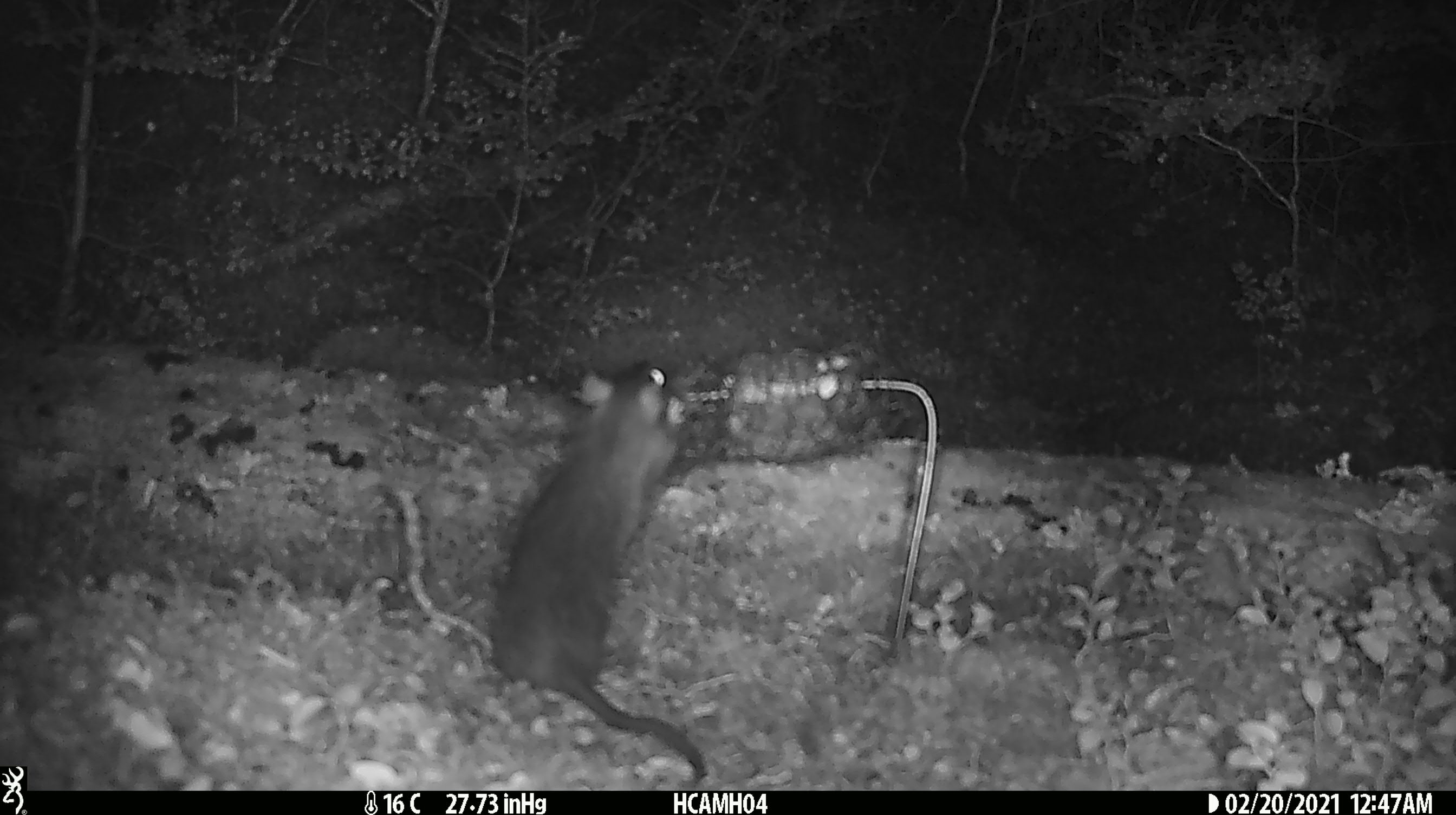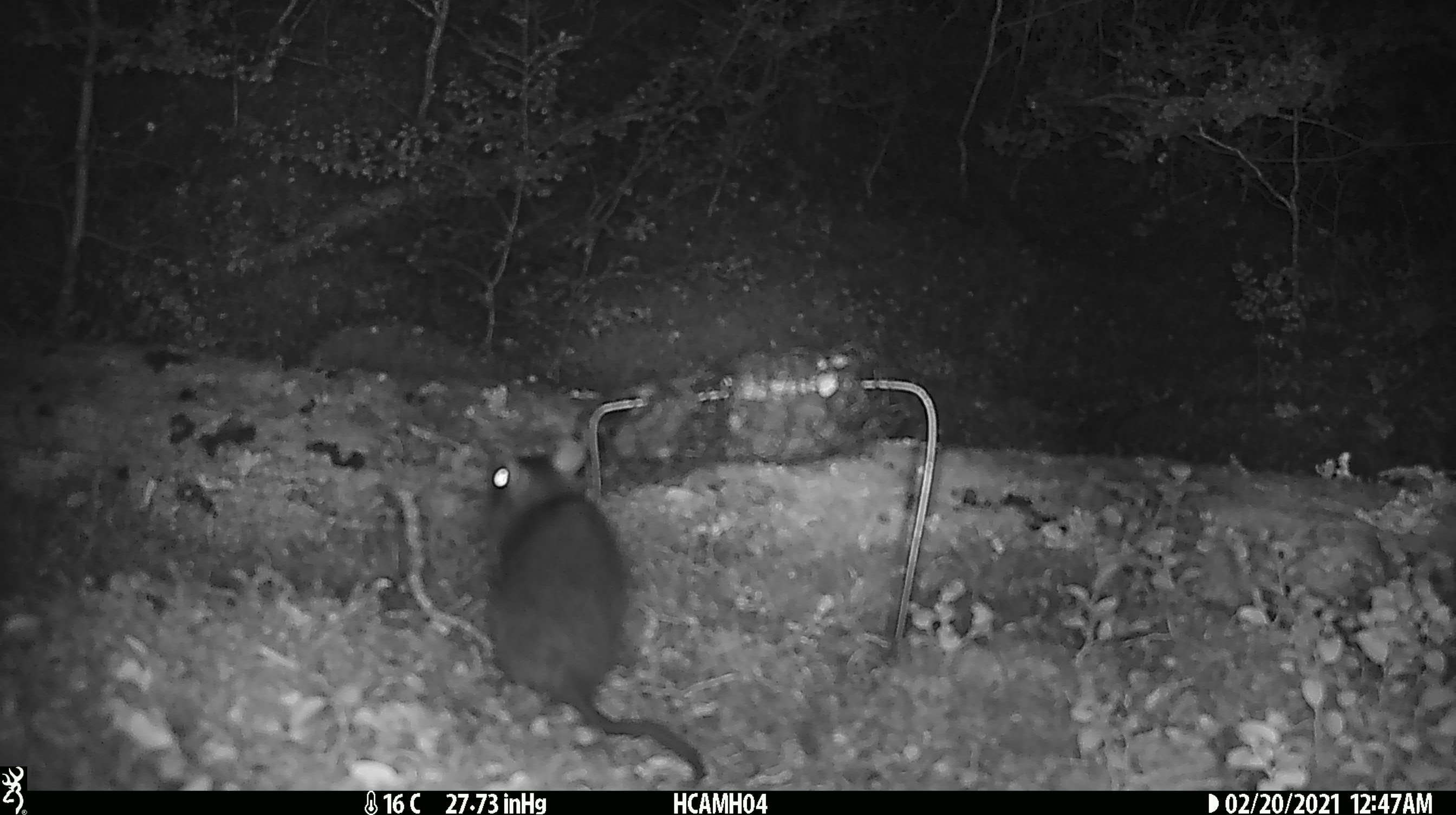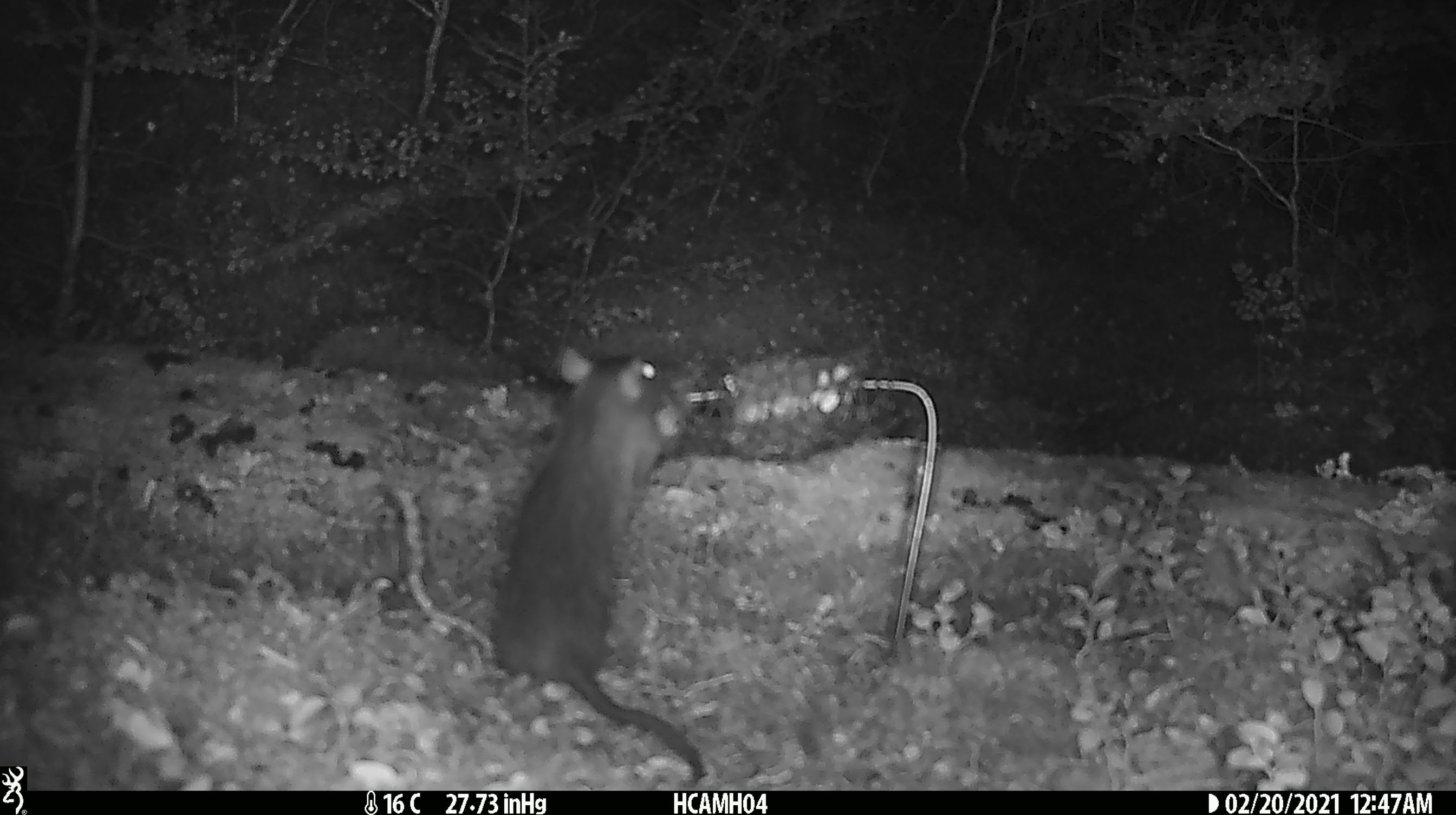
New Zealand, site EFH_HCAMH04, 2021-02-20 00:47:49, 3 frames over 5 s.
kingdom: Animalia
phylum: Chordata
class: Mammalia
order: Rodentia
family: Muridae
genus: Rattus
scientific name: Rattus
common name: rat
Rat (Rattus).